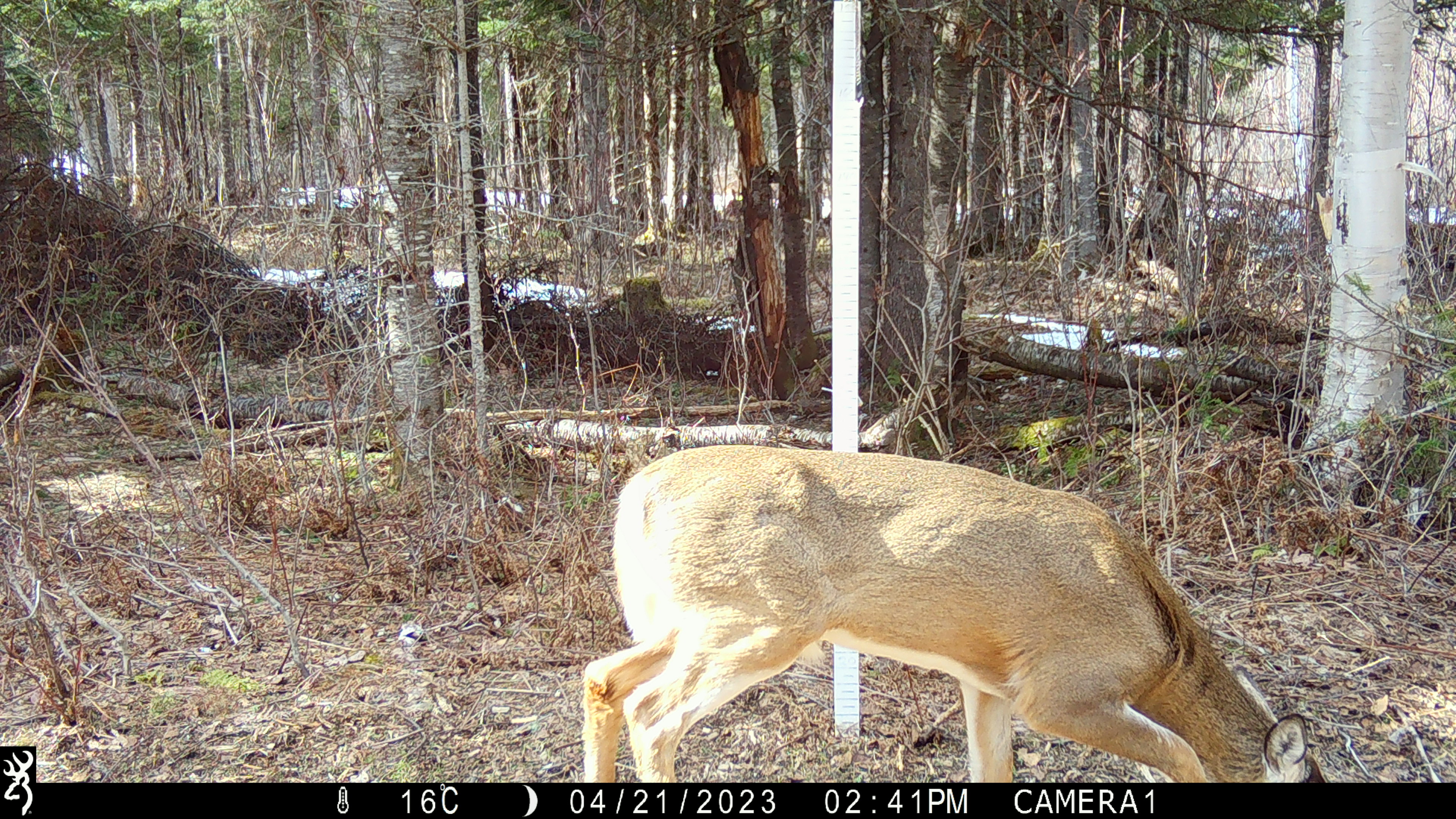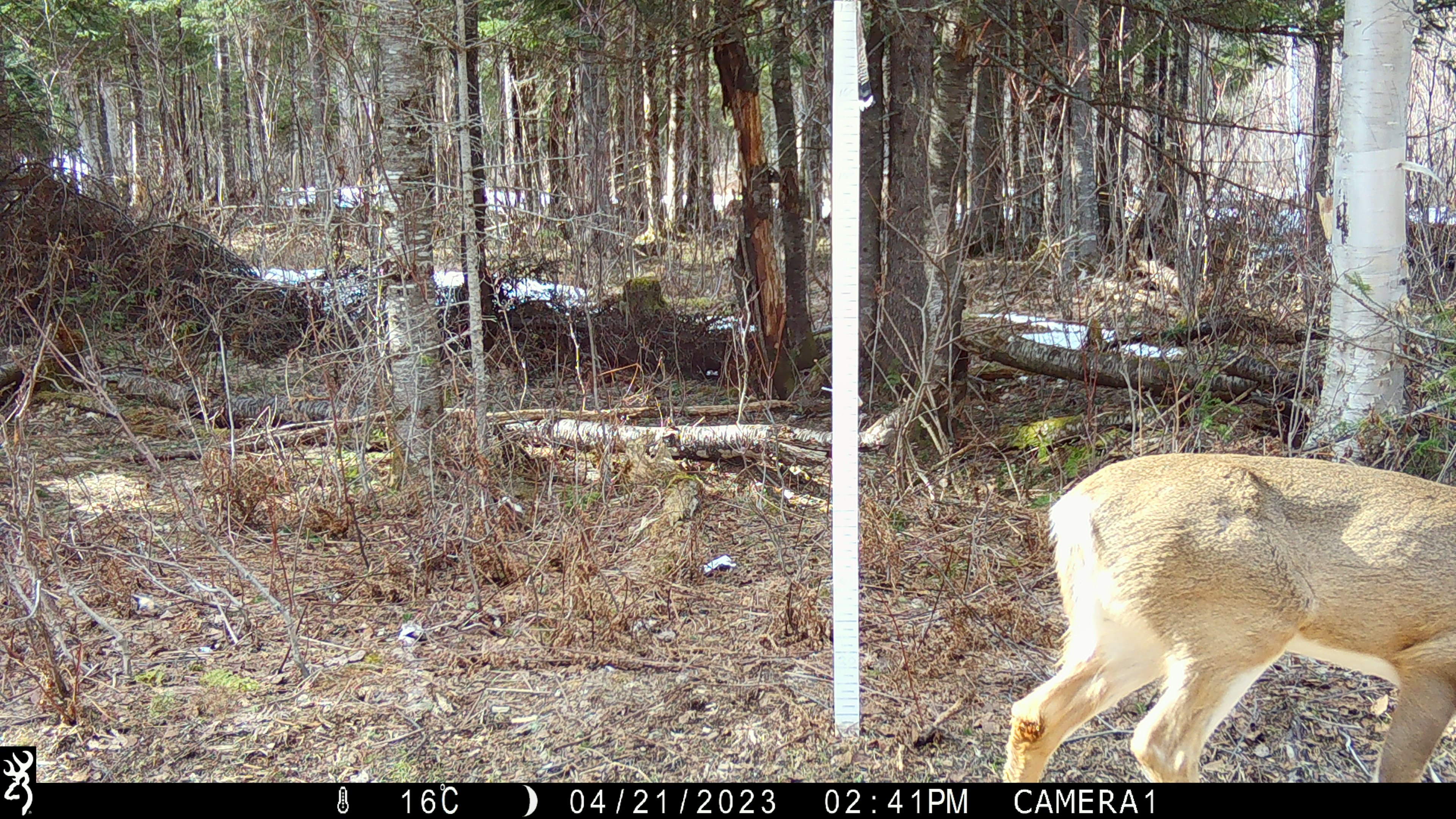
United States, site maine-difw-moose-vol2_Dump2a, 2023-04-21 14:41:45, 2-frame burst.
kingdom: Animalia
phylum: Chordata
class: Mammalia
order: Artiodactyla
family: Cervidae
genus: Odocoileus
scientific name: Odocoileus virginianus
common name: white-tailed deer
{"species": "white-tailed deer (Odocoileus virginianus)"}